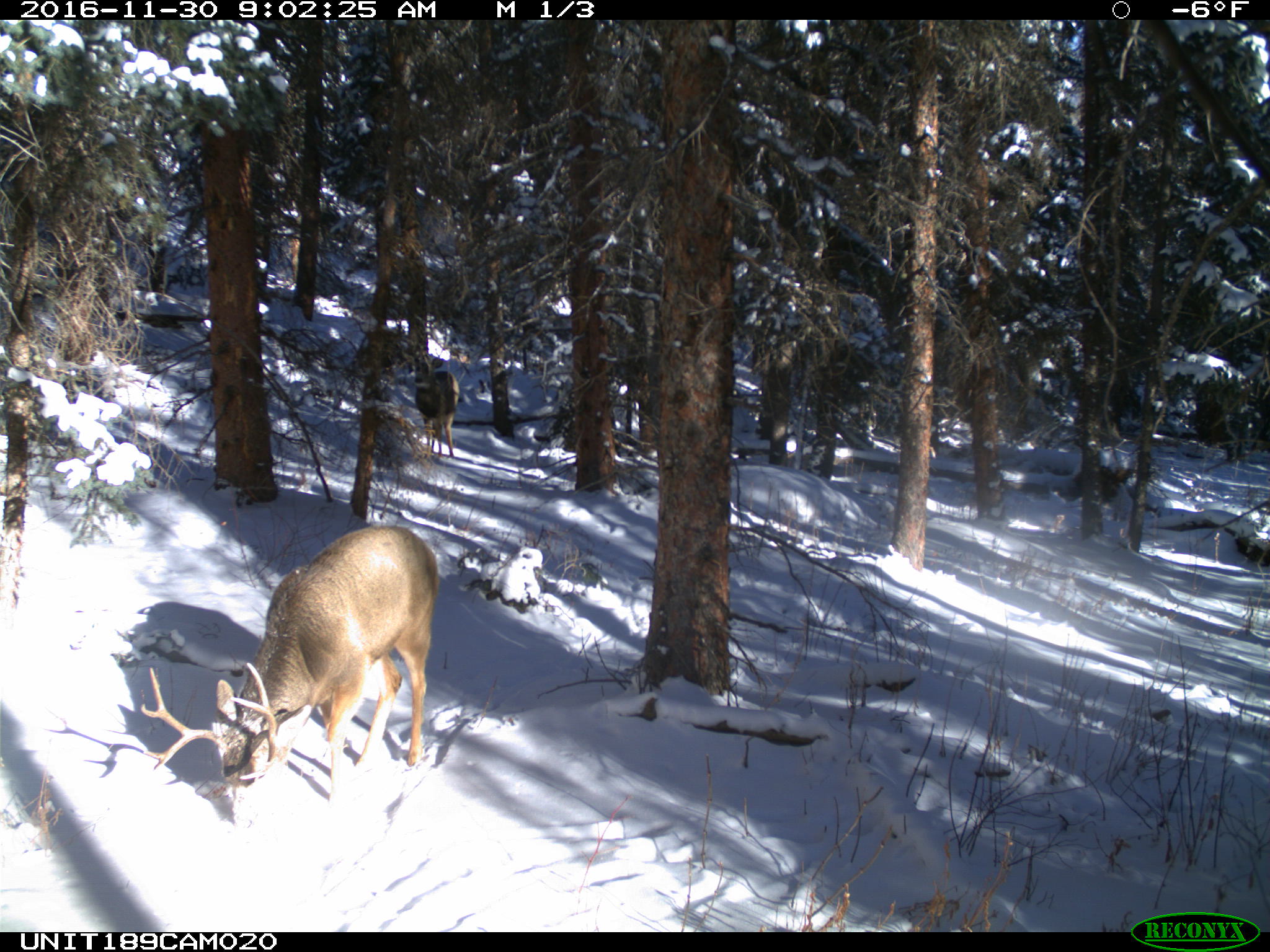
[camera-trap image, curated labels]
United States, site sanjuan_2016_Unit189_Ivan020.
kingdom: Animalia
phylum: Chordata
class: Mammalia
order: Artiodactyla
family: Cervidae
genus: Odocoileus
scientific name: Odocoileus hemionus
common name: mule deer